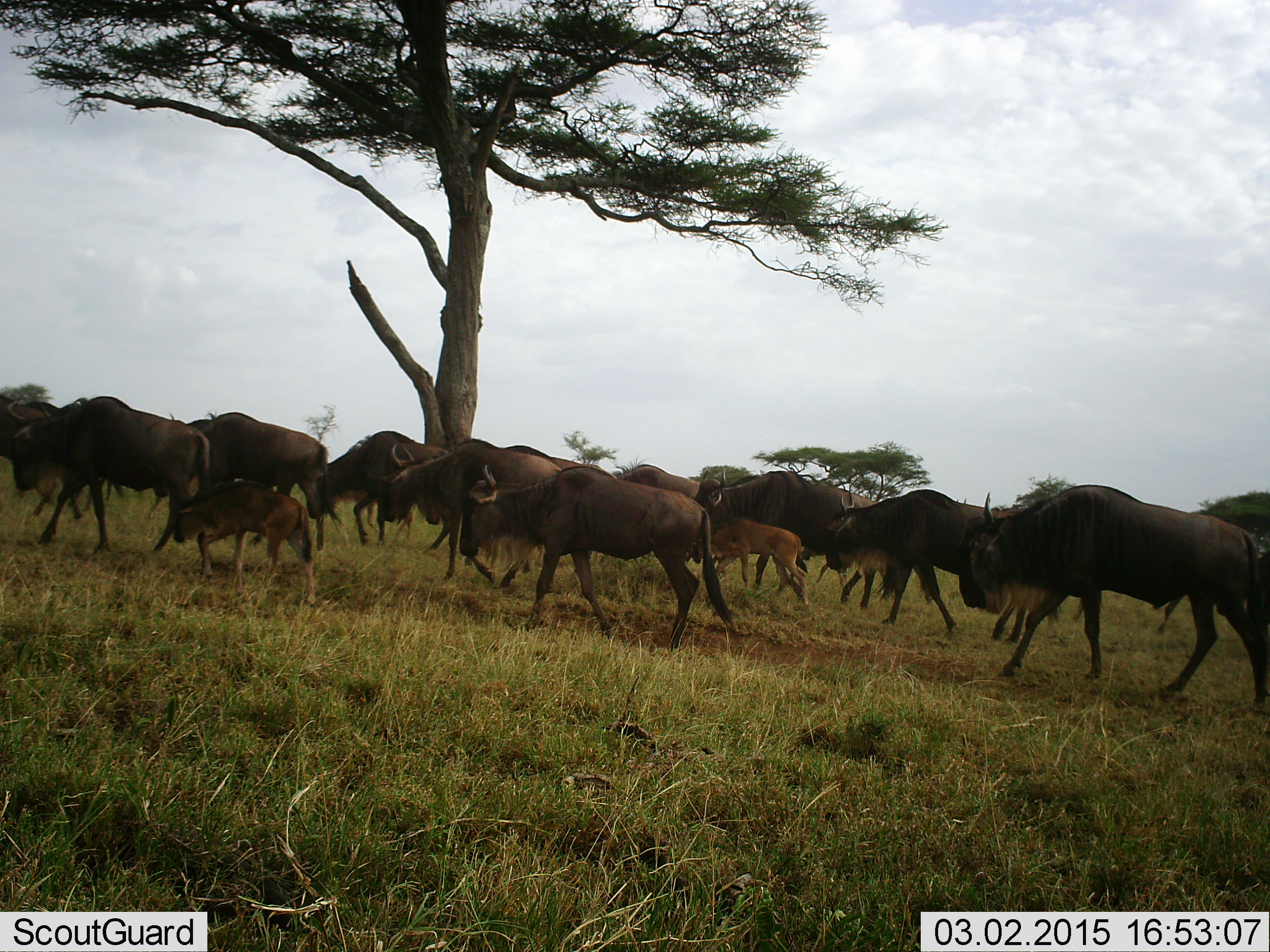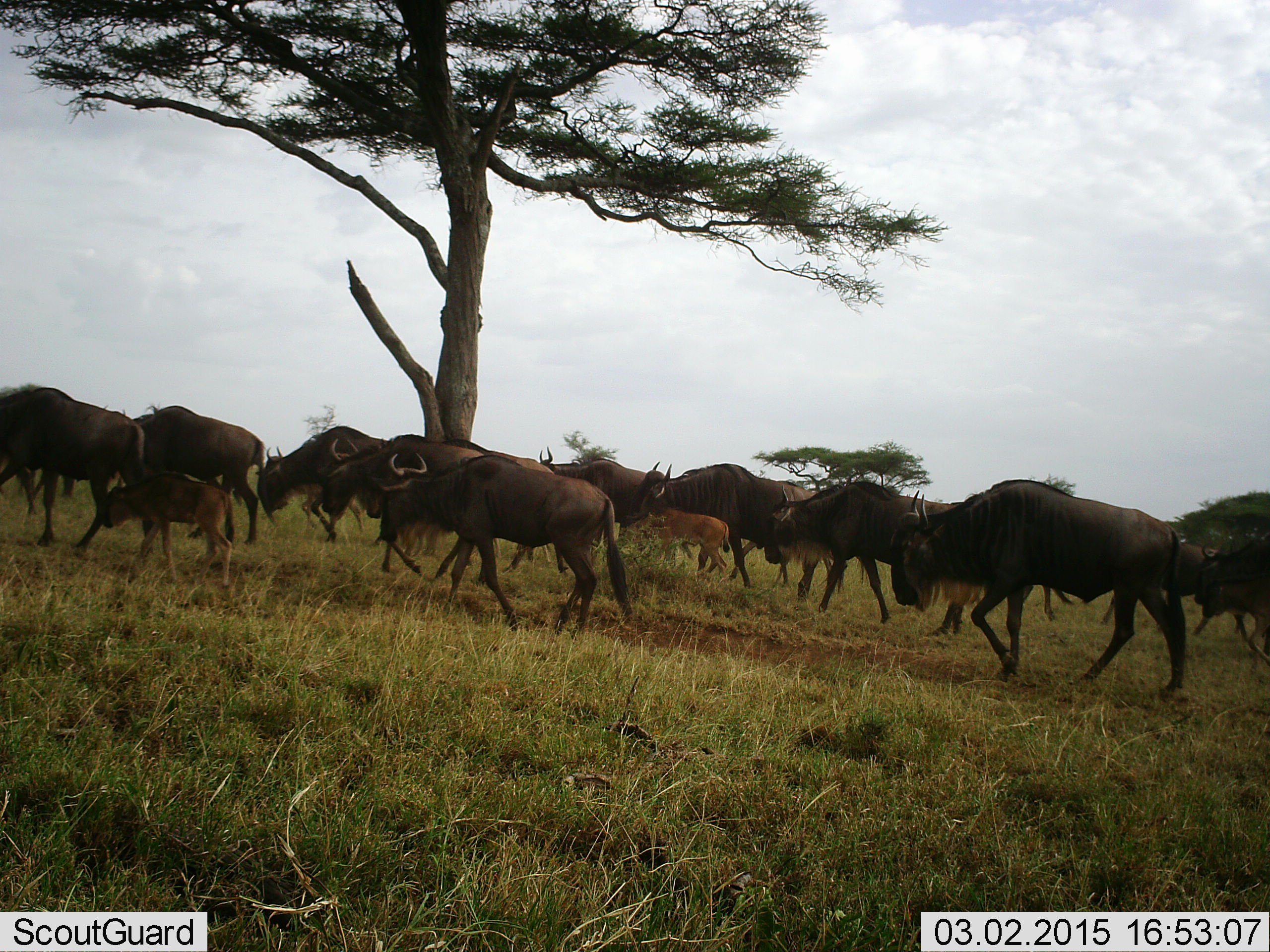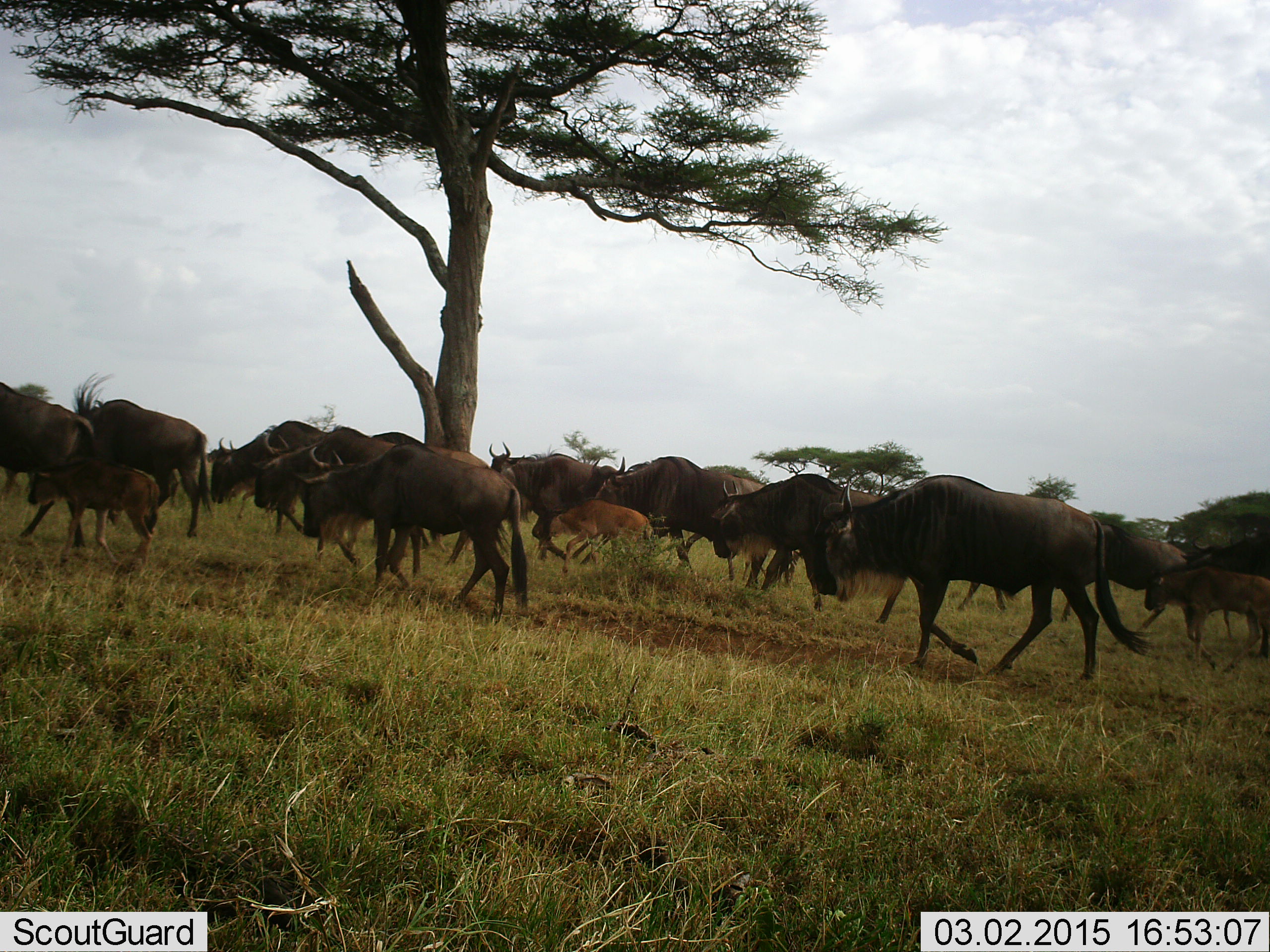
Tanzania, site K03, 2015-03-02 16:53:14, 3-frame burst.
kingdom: Animalia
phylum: Chordata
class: Mammalia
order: Artiodactyla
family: Bovidae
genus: Connochaetes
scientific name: Connochaetes taurinus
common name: blue wildebeest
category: wildebeest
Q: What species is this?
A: Wildebeest (blue wildebeest) (Connochaetes taurinus).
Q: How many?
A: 11-50.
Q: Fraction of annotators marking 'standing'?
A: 0%.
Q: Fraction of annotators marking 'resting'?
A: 0%.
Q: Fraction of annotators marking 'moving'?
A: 100%.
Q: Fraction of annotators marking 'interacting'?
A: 0%.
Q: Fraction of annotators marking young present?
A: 100%.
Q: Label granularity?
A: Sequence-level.